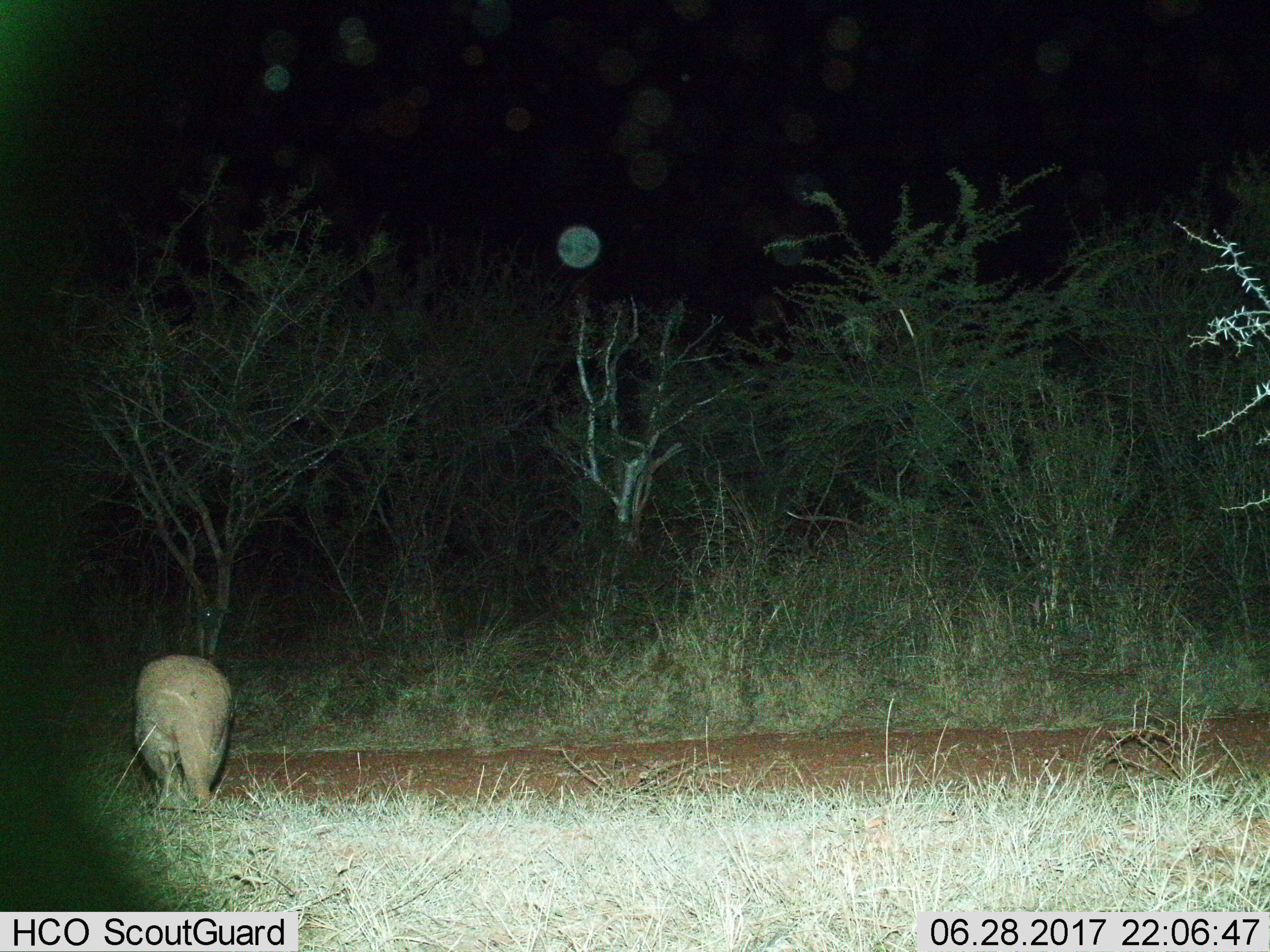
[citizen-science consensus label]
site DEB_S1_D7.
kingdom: Animalia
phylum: Chordata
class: Mammalia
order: Tubulidentata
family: Orycteropodidae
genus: Orycteropus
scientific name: Orycteropus afer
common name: aardvark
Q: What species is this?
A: Aardvark (Orycteropus afer).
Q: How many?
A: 1.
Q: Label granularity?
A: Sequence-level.